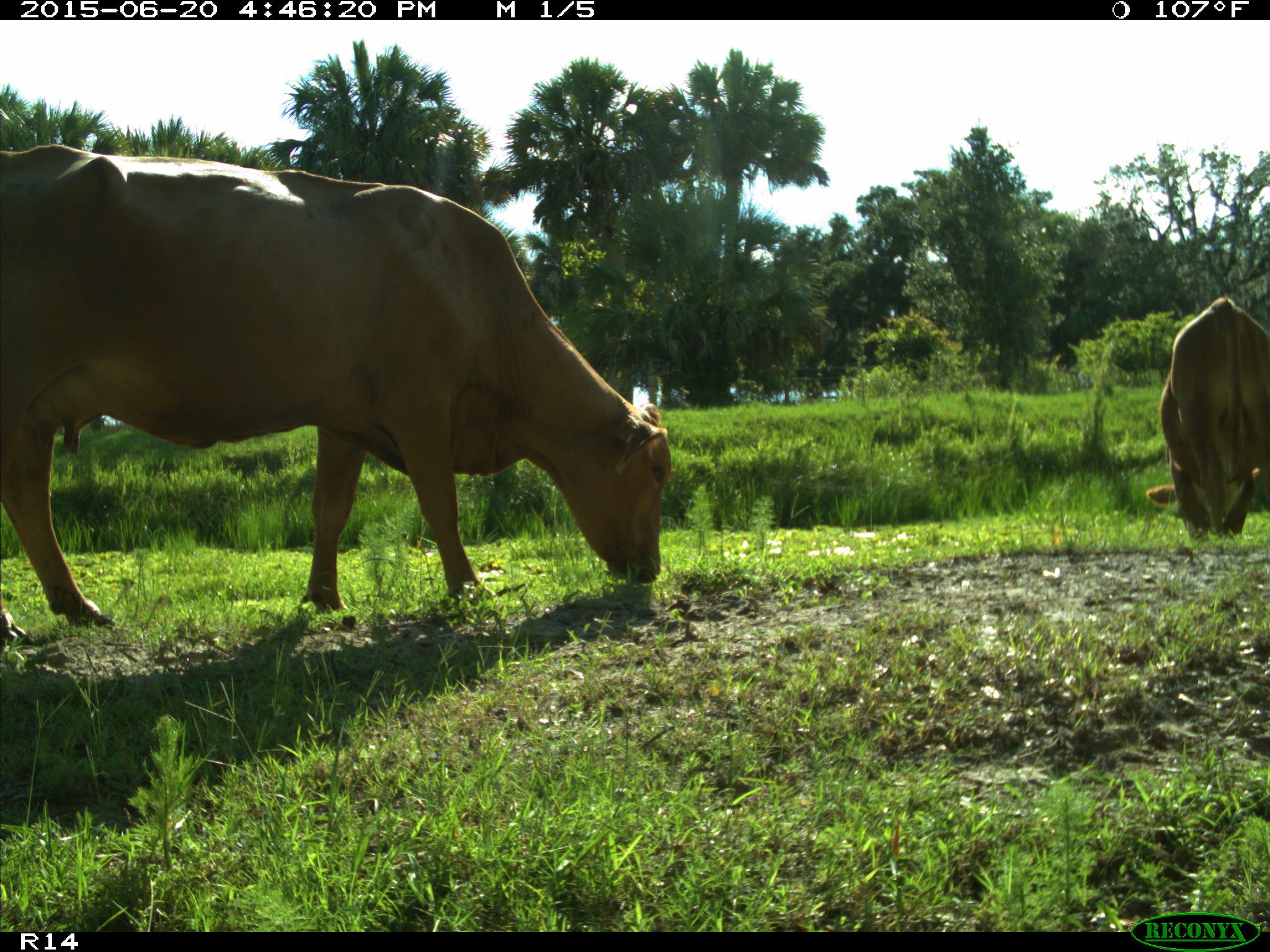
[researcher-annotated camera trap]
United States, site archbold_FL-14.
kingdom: Animalia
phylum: Chordata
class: Mammalia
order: Artiodactyla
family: Bovidae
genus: Bos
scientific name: Bos taurus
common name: domestic cow